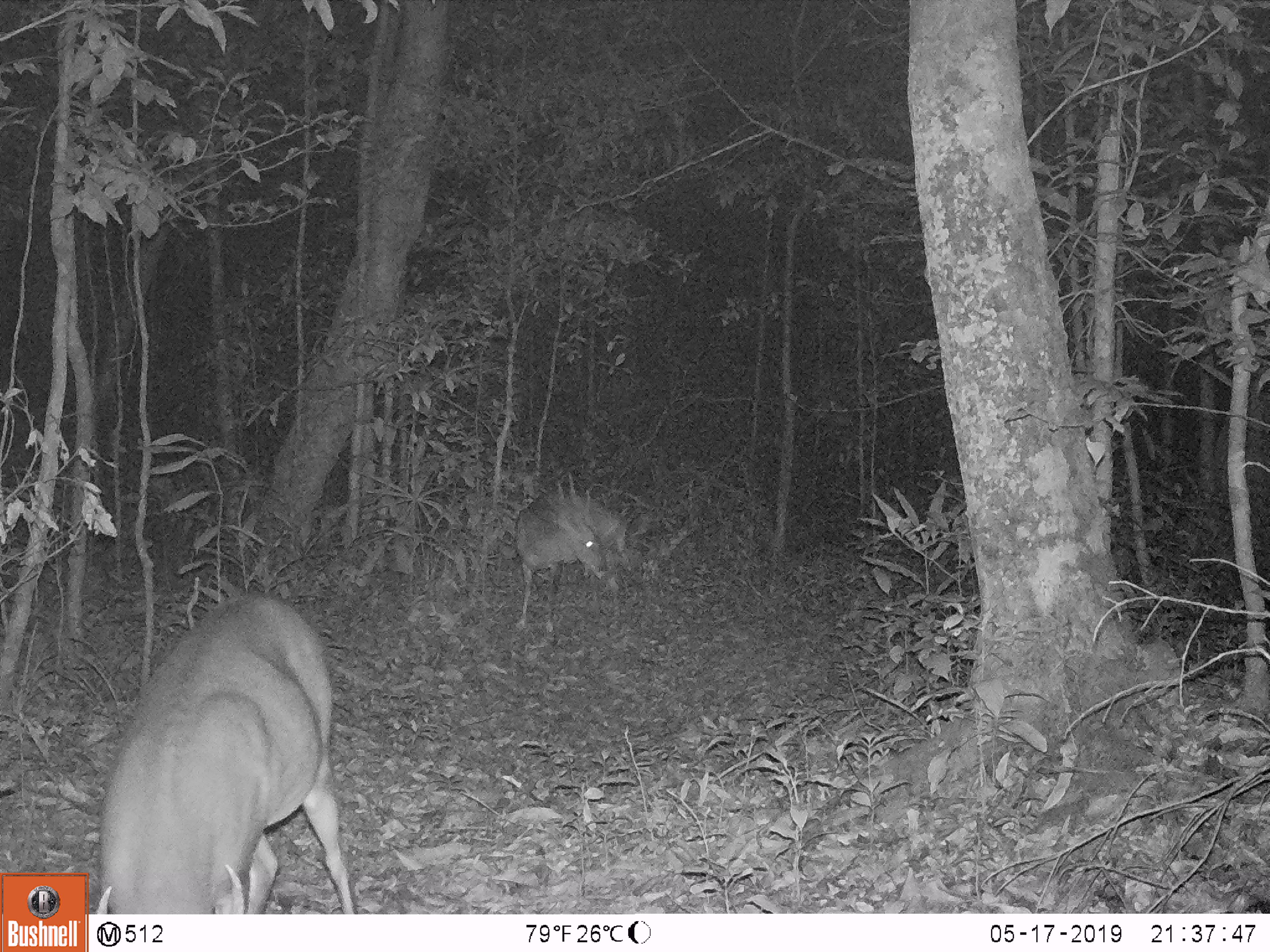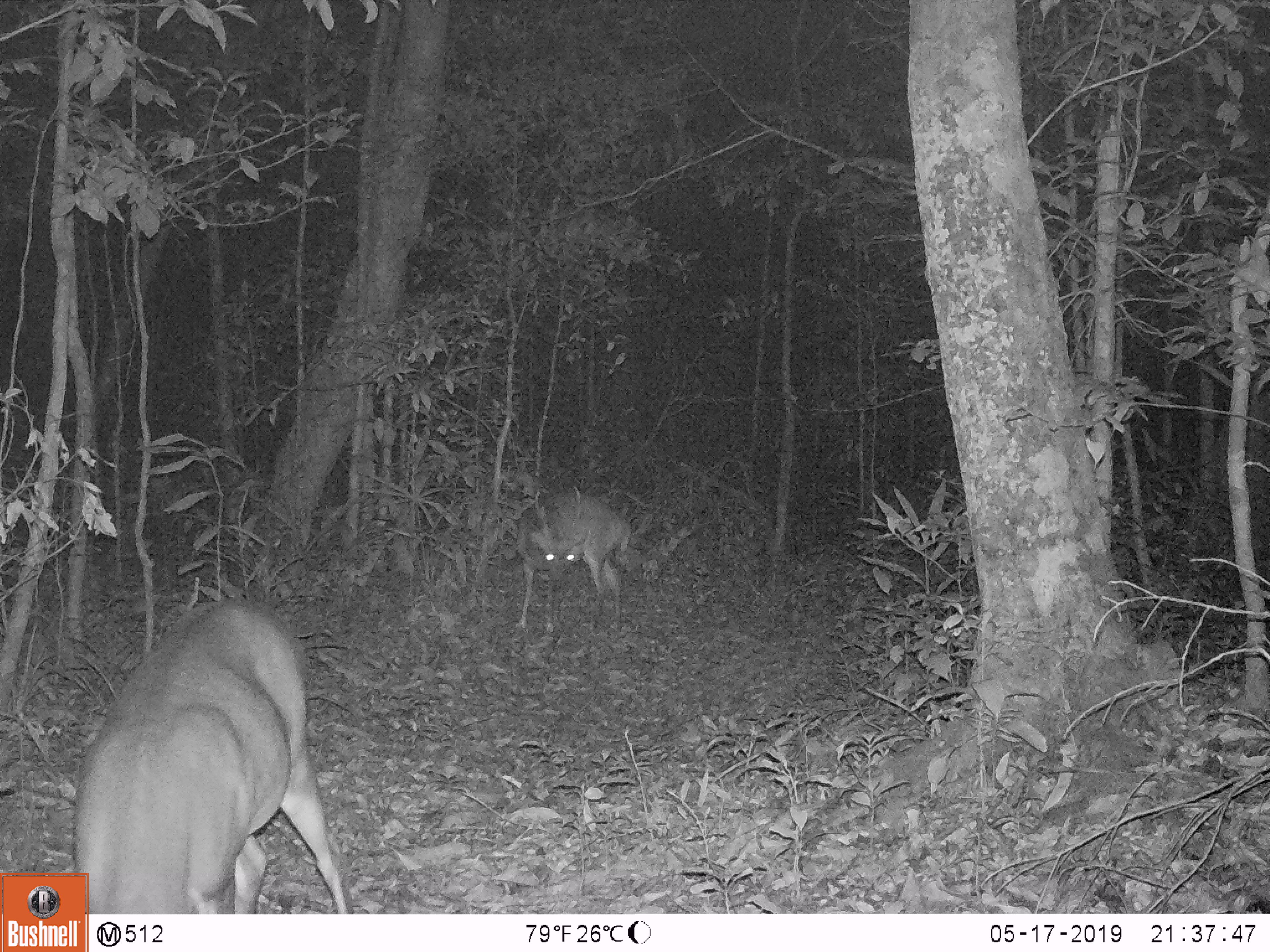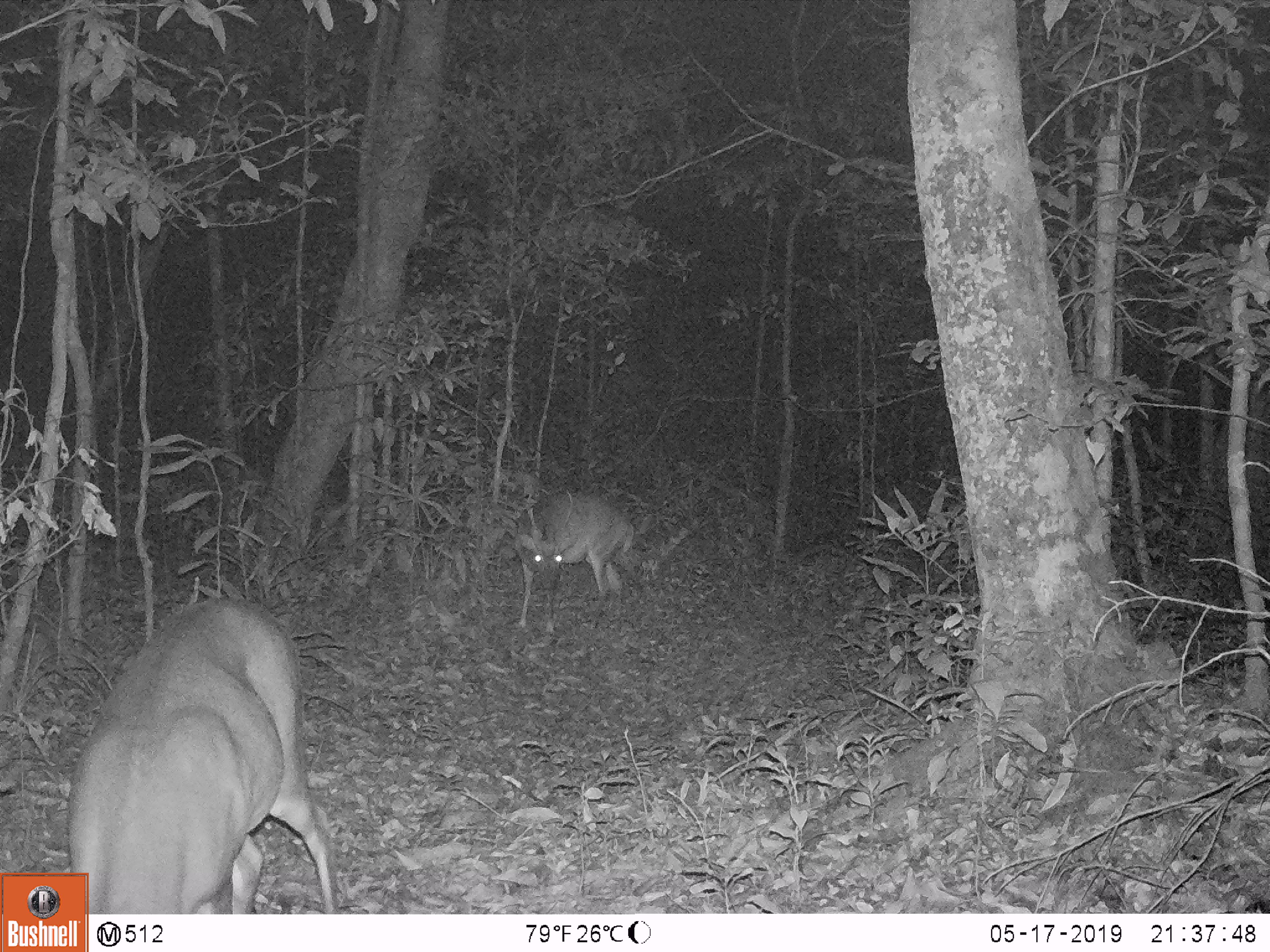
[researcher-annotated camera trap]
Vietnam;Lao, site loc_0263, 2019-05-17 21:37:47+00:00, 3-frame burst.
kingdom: Animalia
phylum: Chordata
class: Mammalia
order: Artiodactyla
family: Cervidae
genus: Muntiacus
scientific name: Muntiacus vuquangensis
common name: large-antlered muntjac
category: large antlered muntjac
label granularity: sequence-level